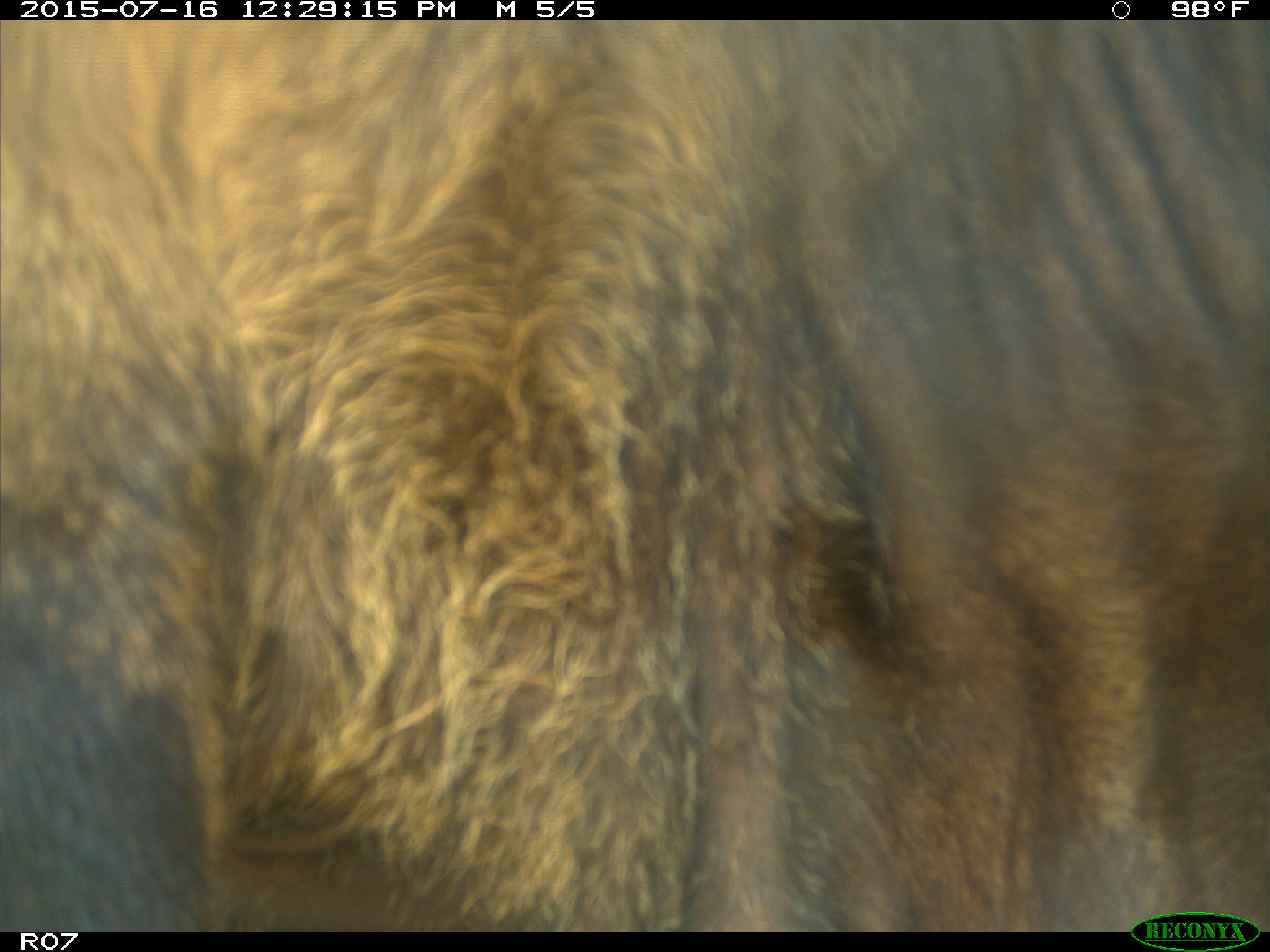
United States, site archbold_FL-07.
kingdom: Animalia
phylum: Chordata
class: Mammalia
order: Artiodactyla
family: Bovidae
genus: Bos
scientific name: Bos taurus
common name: domestic cow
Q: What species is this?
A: Bos taurus (domestic cow).